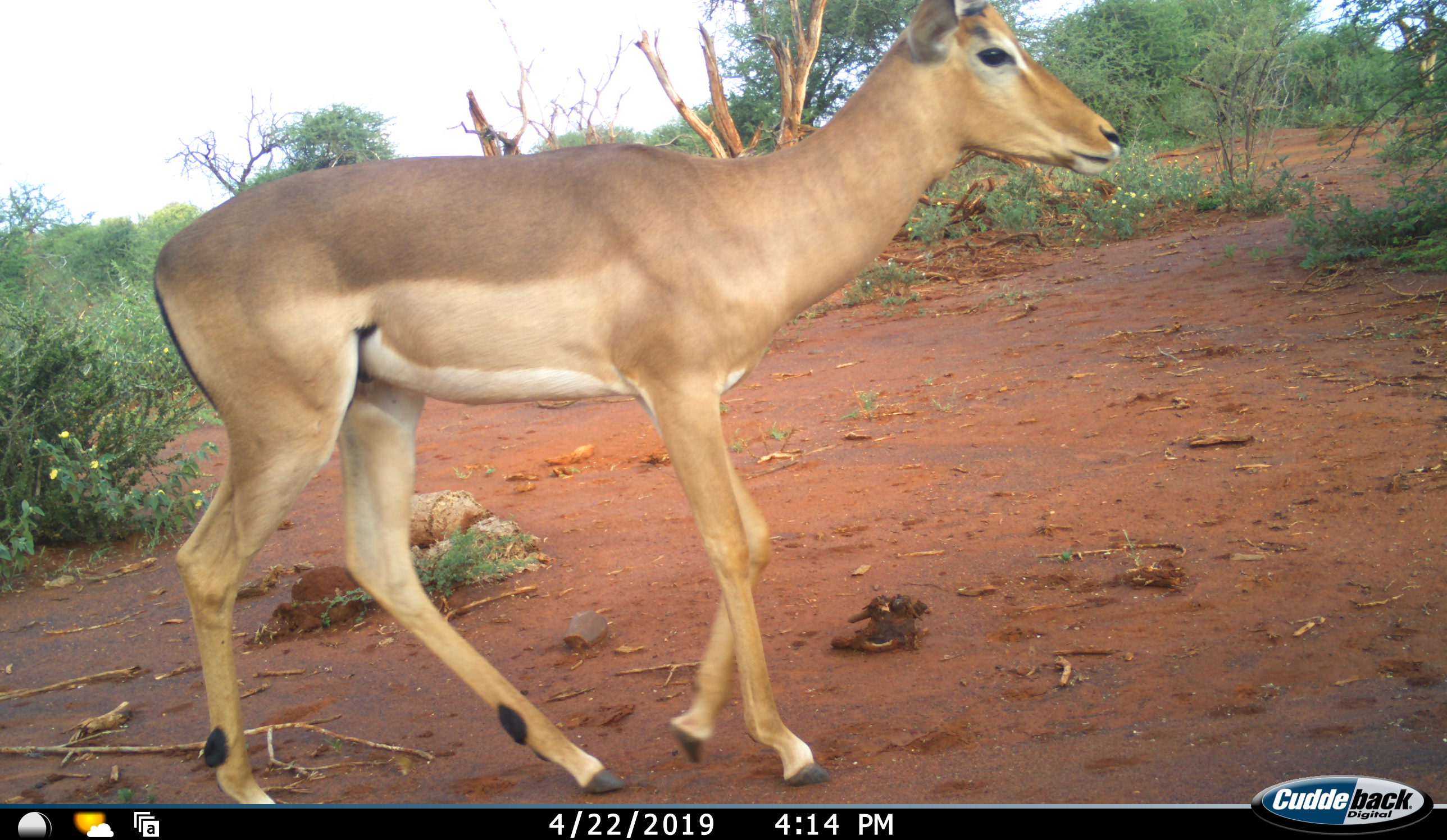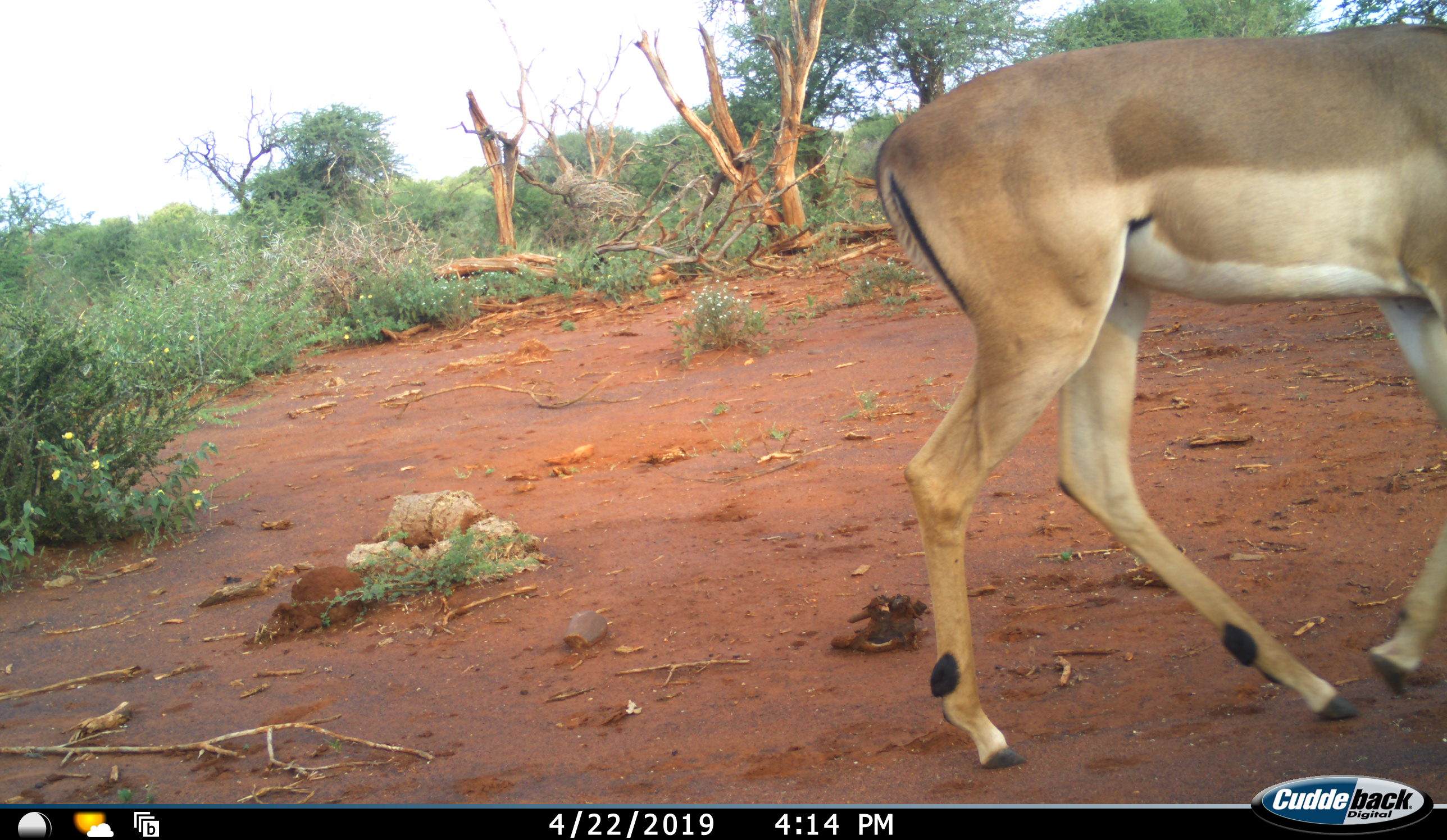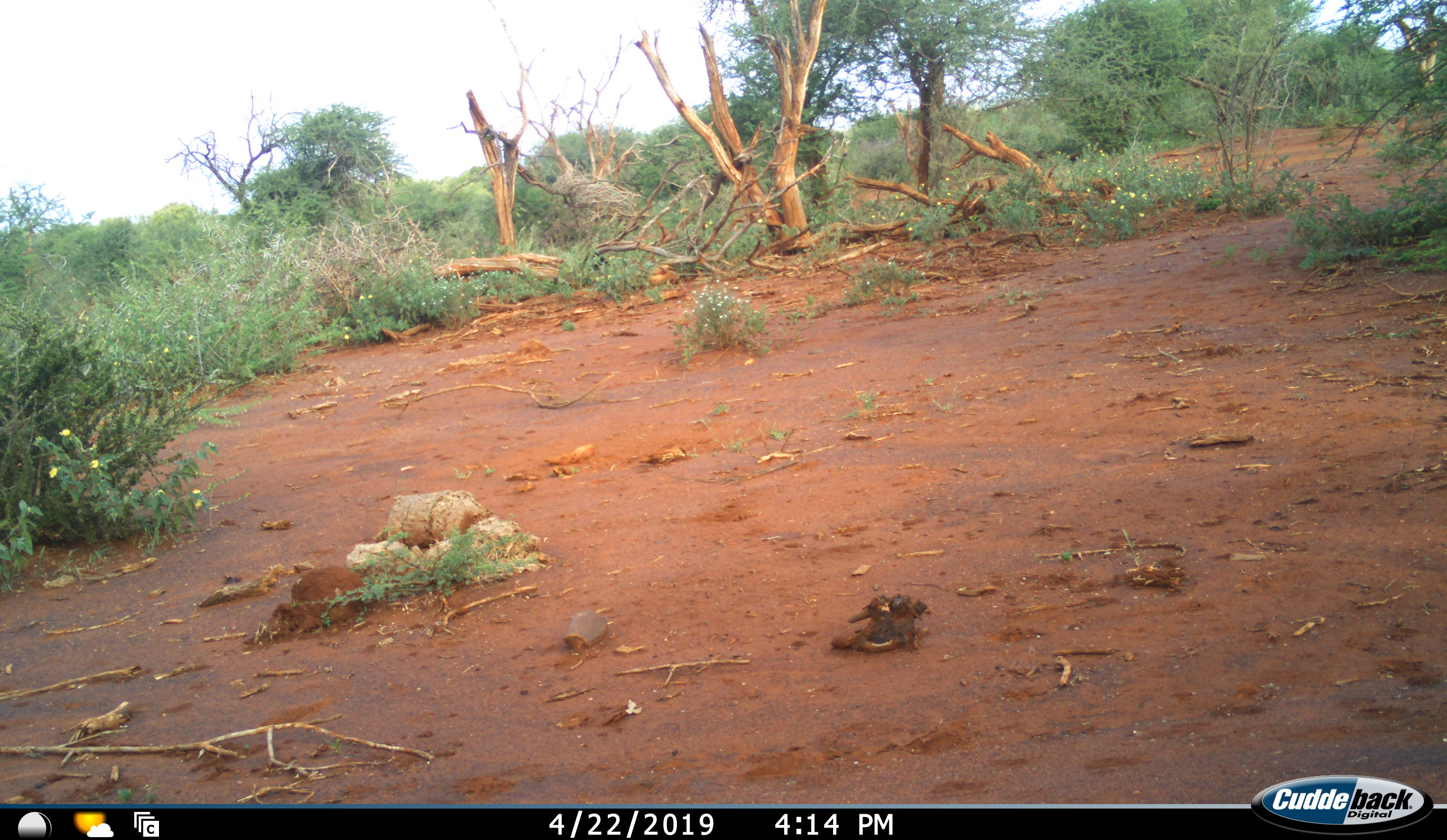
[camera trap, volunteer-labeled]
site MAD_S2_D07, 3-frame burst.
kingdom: Animalia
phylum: Chordata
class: Mammalia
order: Artiodactyla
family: Bovidae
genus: Aepyceros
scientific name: Aepyceros melampus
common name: impala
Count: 1.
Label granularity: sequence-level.